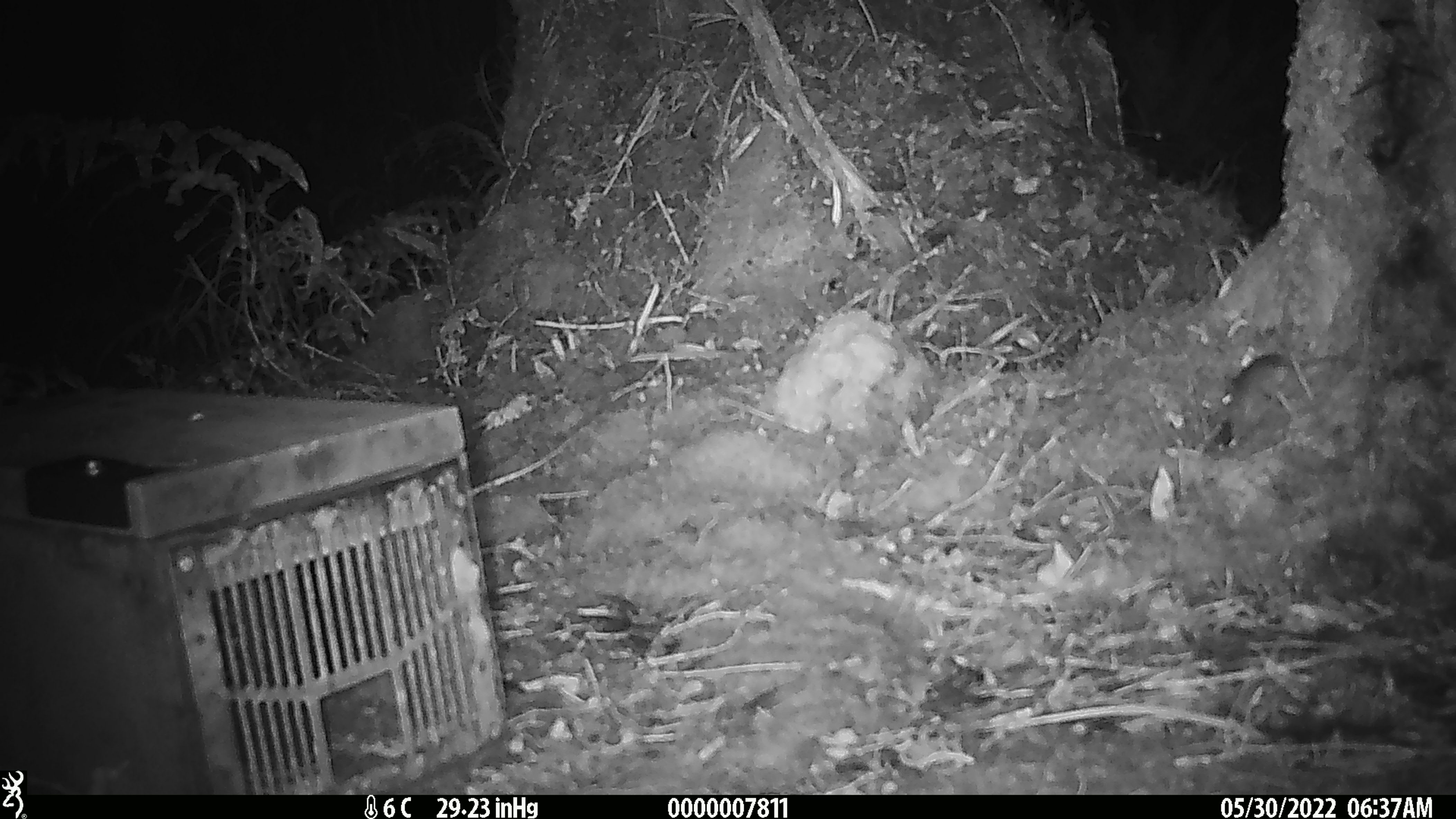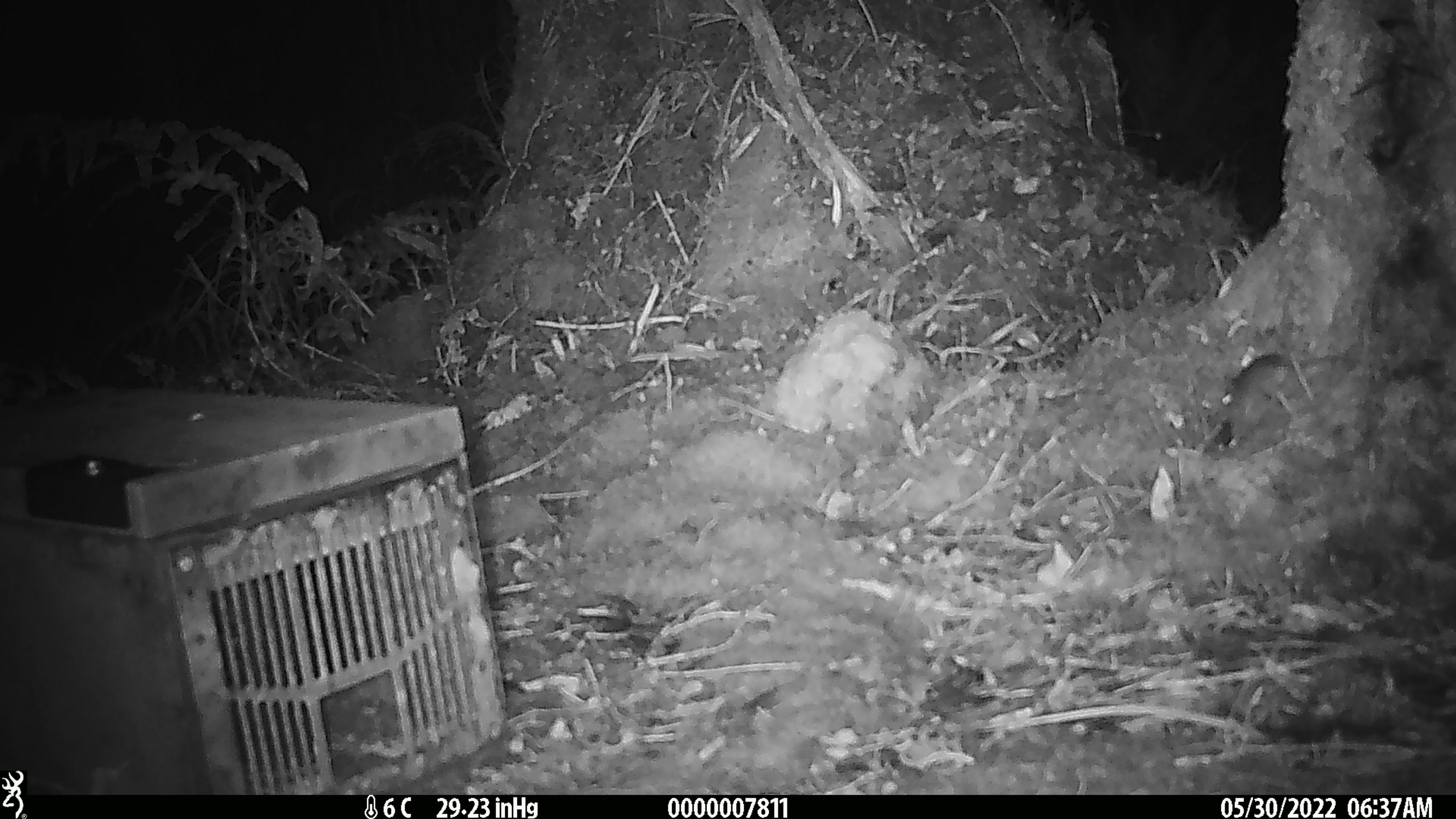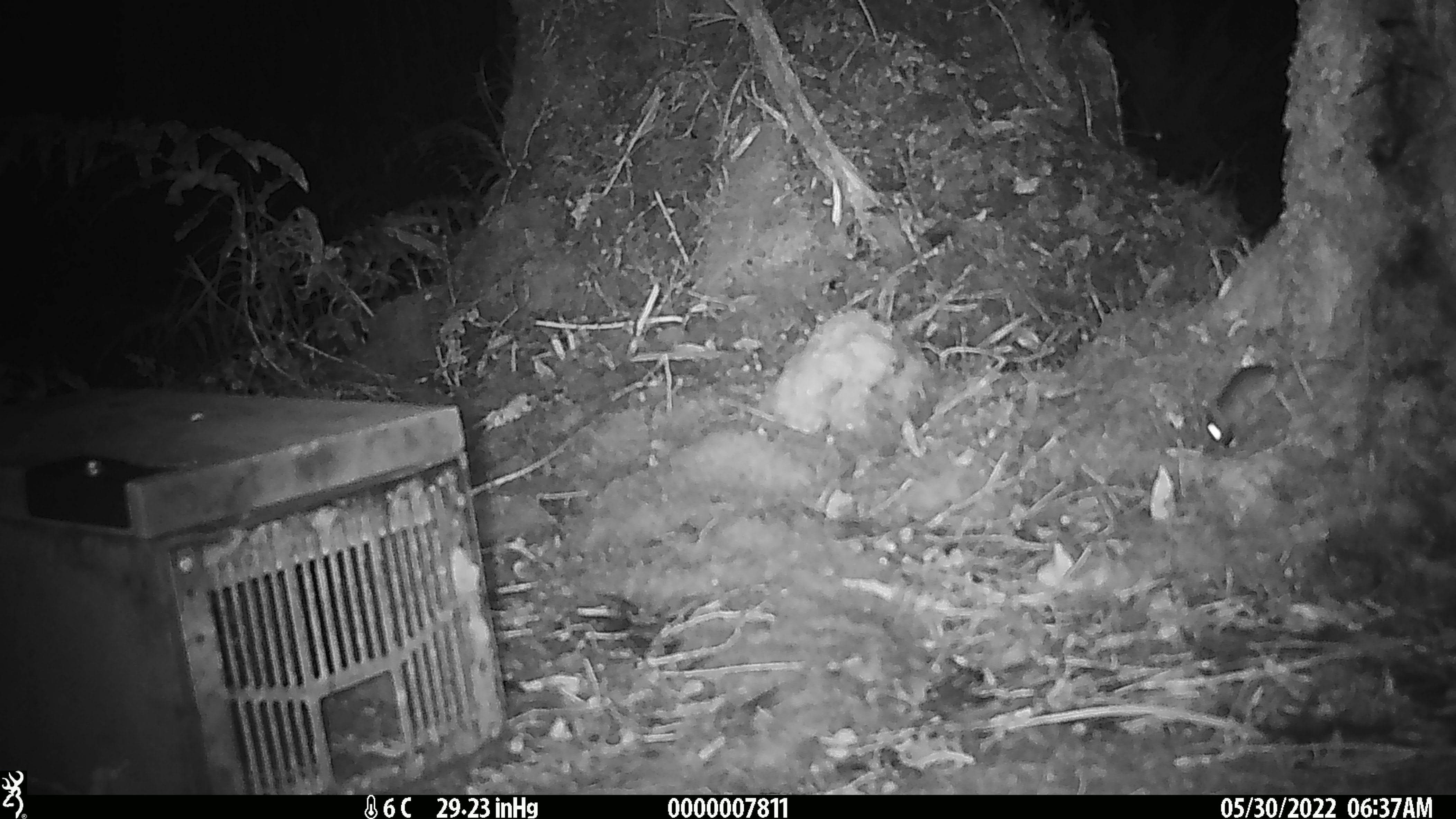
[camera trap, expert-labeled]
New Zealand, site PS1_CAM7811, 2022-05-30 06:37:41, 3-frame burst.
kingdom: Animalia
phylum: Chordata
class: Mammalia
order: Rodentia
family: Muridae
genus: Mus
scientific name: Mus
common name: mouse